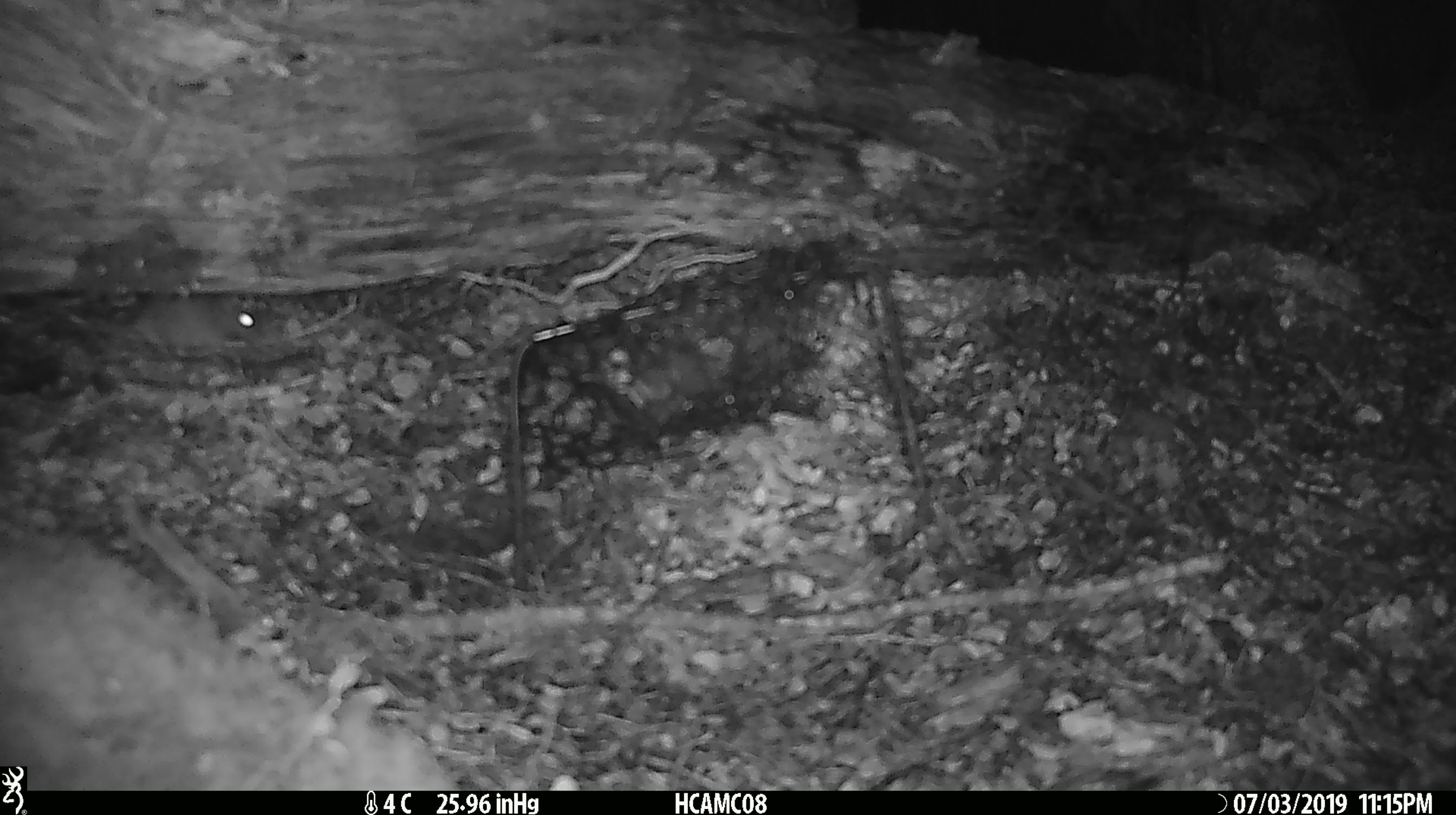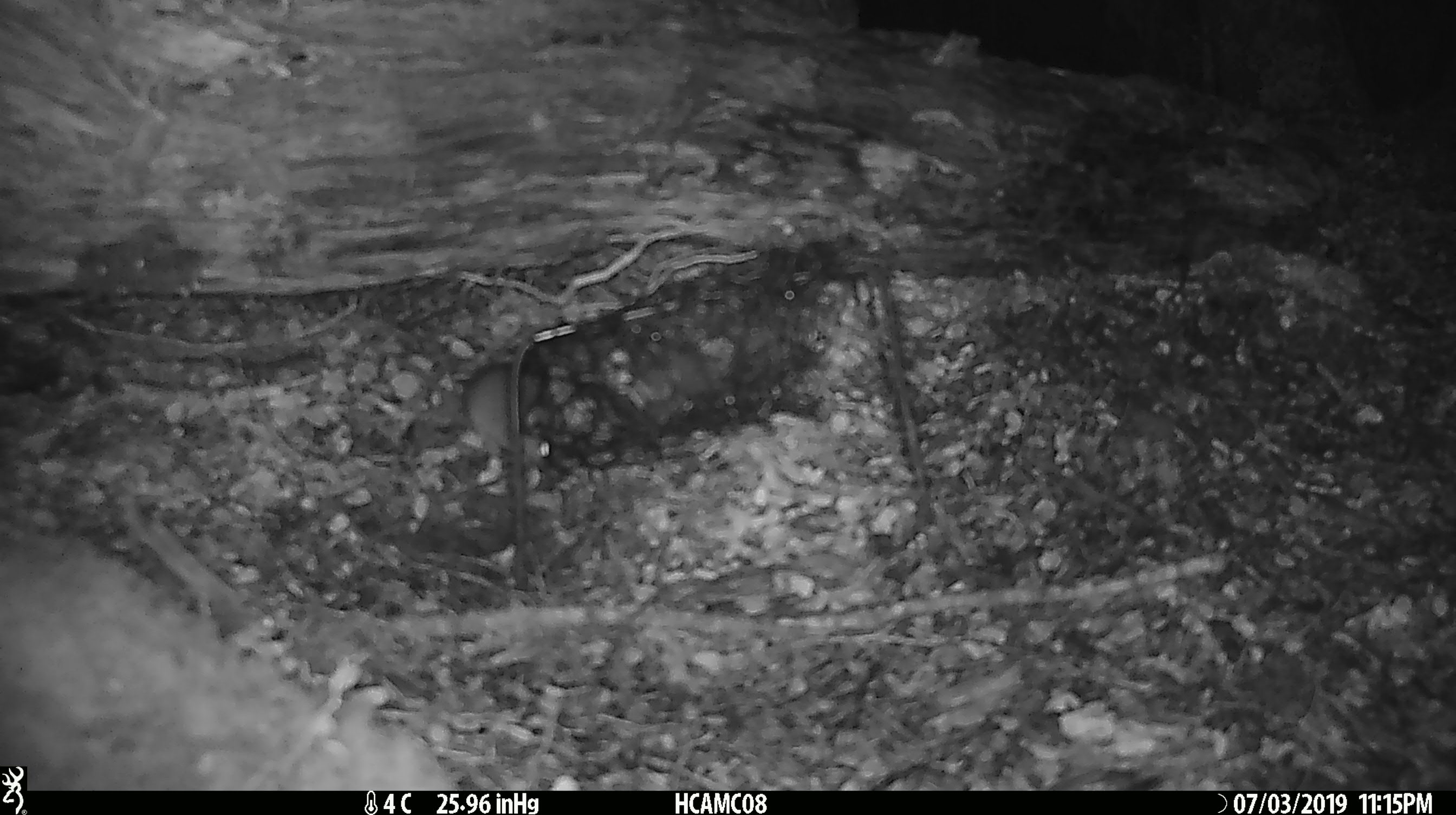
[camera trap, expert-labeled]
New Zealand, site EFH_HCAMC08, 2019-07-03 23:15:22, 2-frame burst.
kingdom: Animalia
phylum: Chordata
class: Mammalia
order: Rodentia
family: Muridae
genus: Mus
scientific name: Mus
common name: mouse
Mouse (Mus).